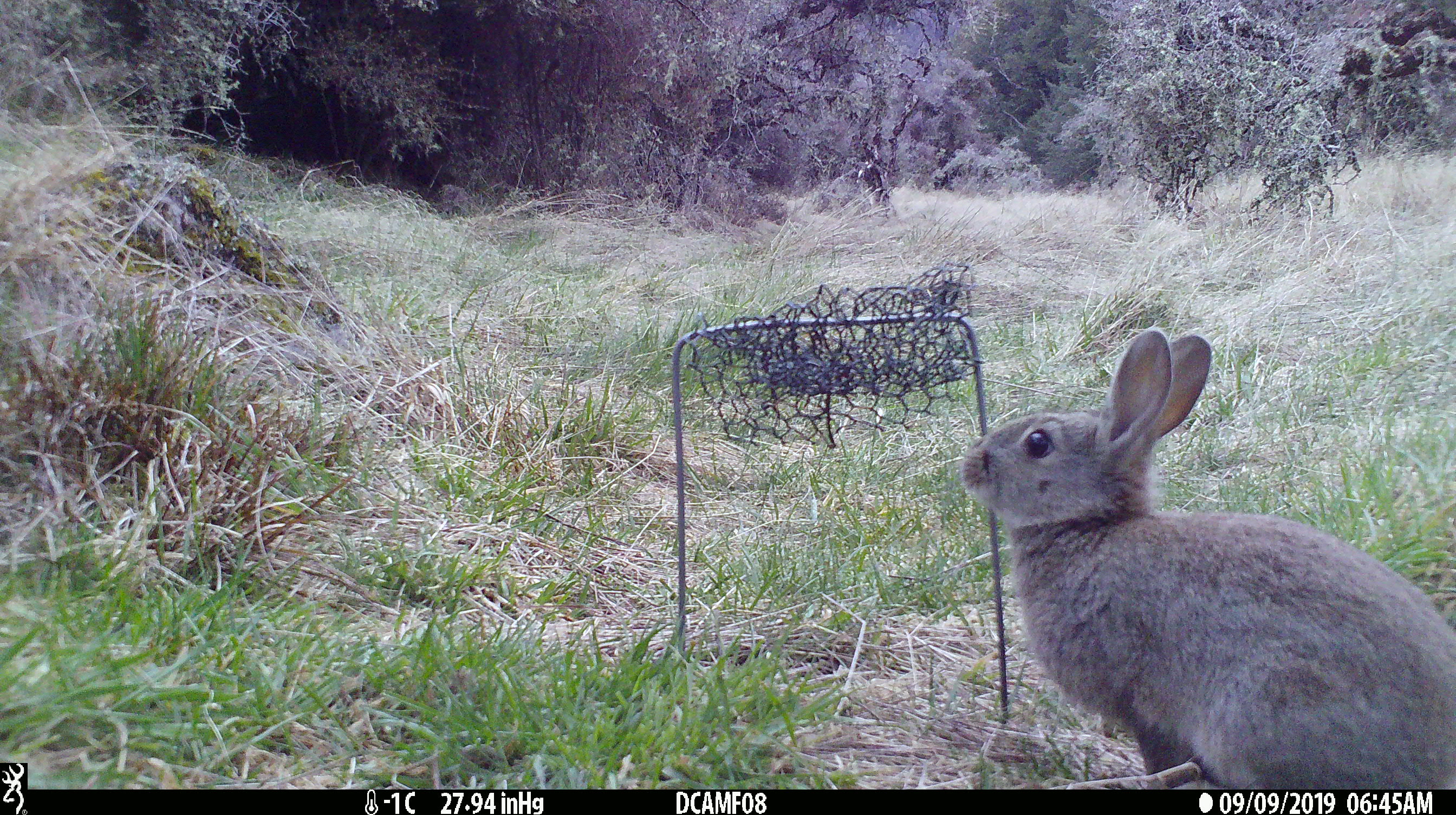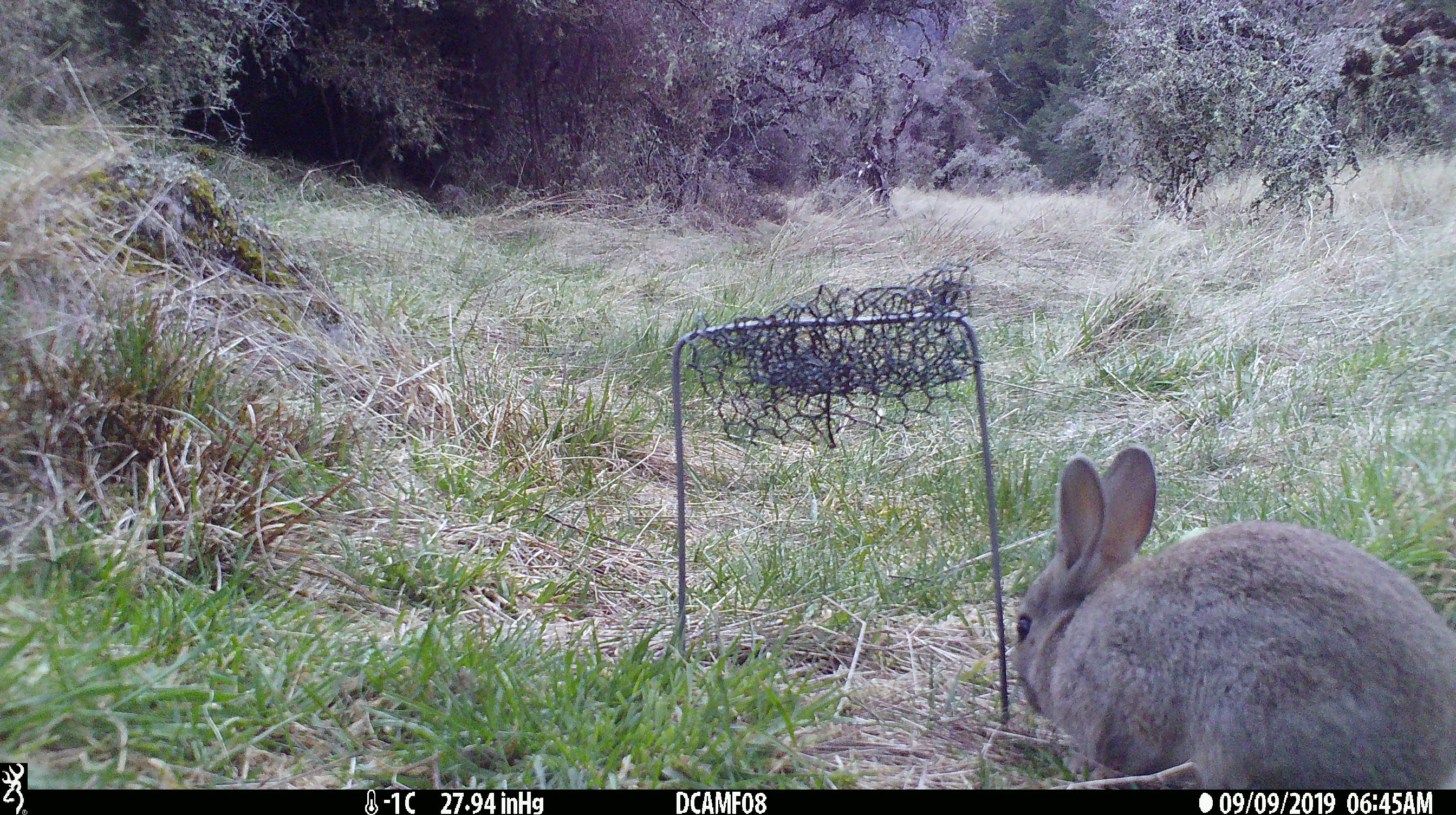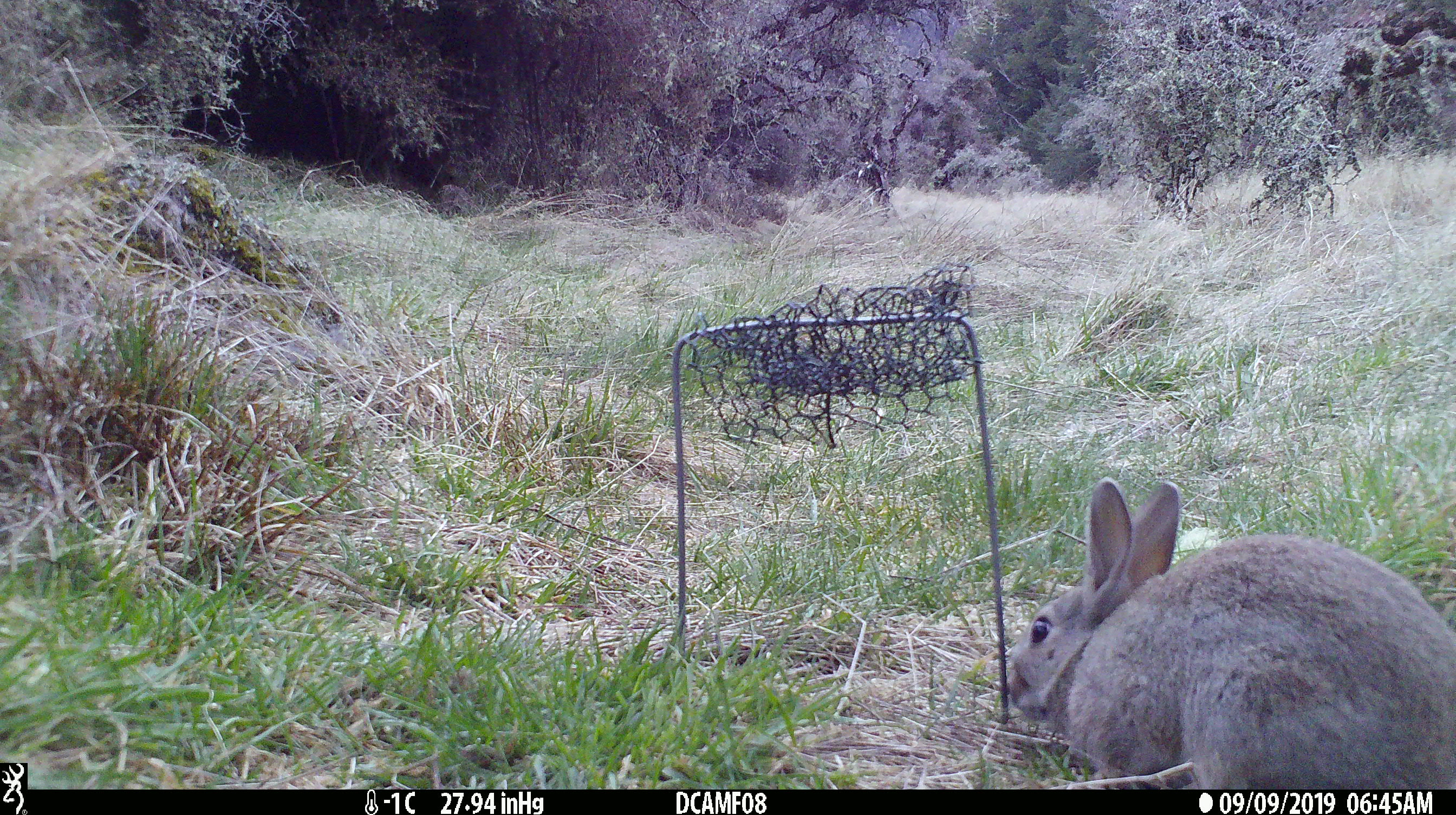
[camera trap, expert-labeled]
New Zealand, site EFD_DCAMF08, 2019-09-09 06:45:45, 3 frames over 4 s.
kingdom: Animalia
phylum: Chordata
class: Mammalia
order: Lagomorpha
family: Leporidae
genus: Oryctolagus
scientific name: Oryctolagus cuniculus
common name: european rabbit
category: rabbit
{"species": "rabbit (european rabbit) (Oryctolagus cuniculus)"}